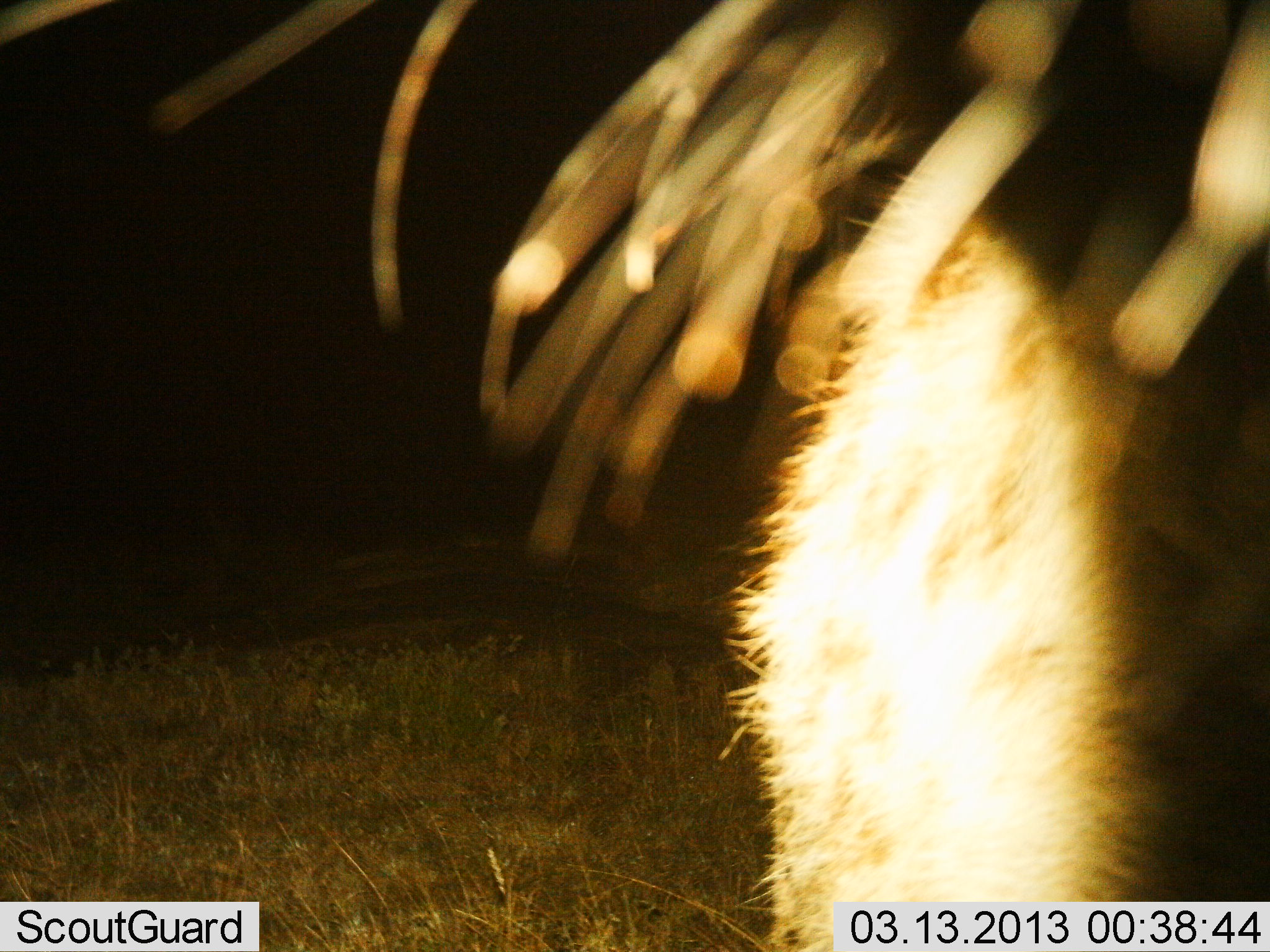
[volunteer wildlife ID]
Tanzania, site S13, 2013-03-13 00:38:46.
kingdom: Animalia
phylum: Chordata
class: Mammalia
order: Artiodactyla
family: Bovidae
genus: Connochaetes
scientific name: Connochaetes taurinus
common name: blue wildebeest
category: wildebeest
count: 1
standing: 100%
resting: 0%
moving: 0%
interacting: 0%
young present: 0%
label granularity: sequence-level